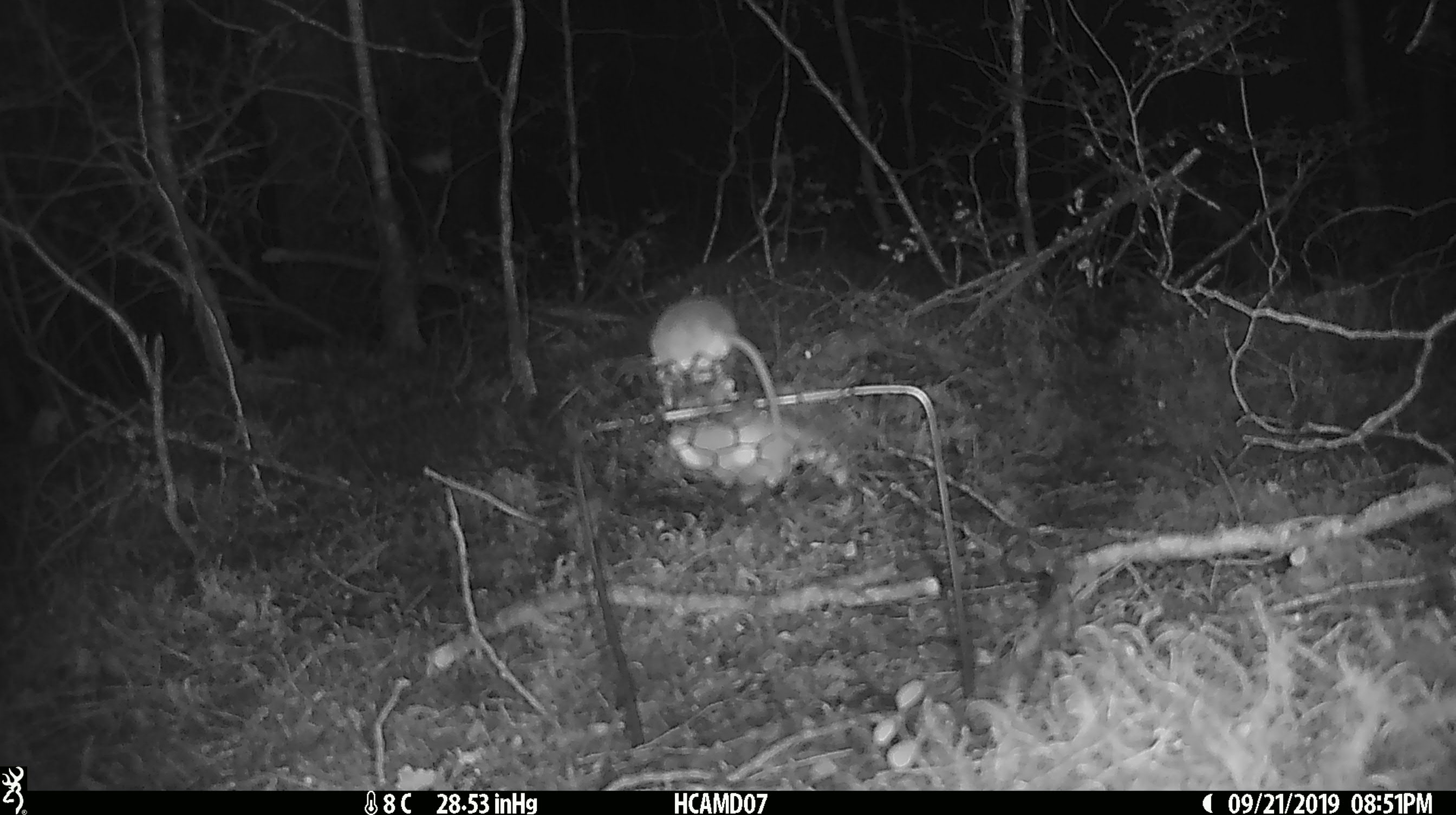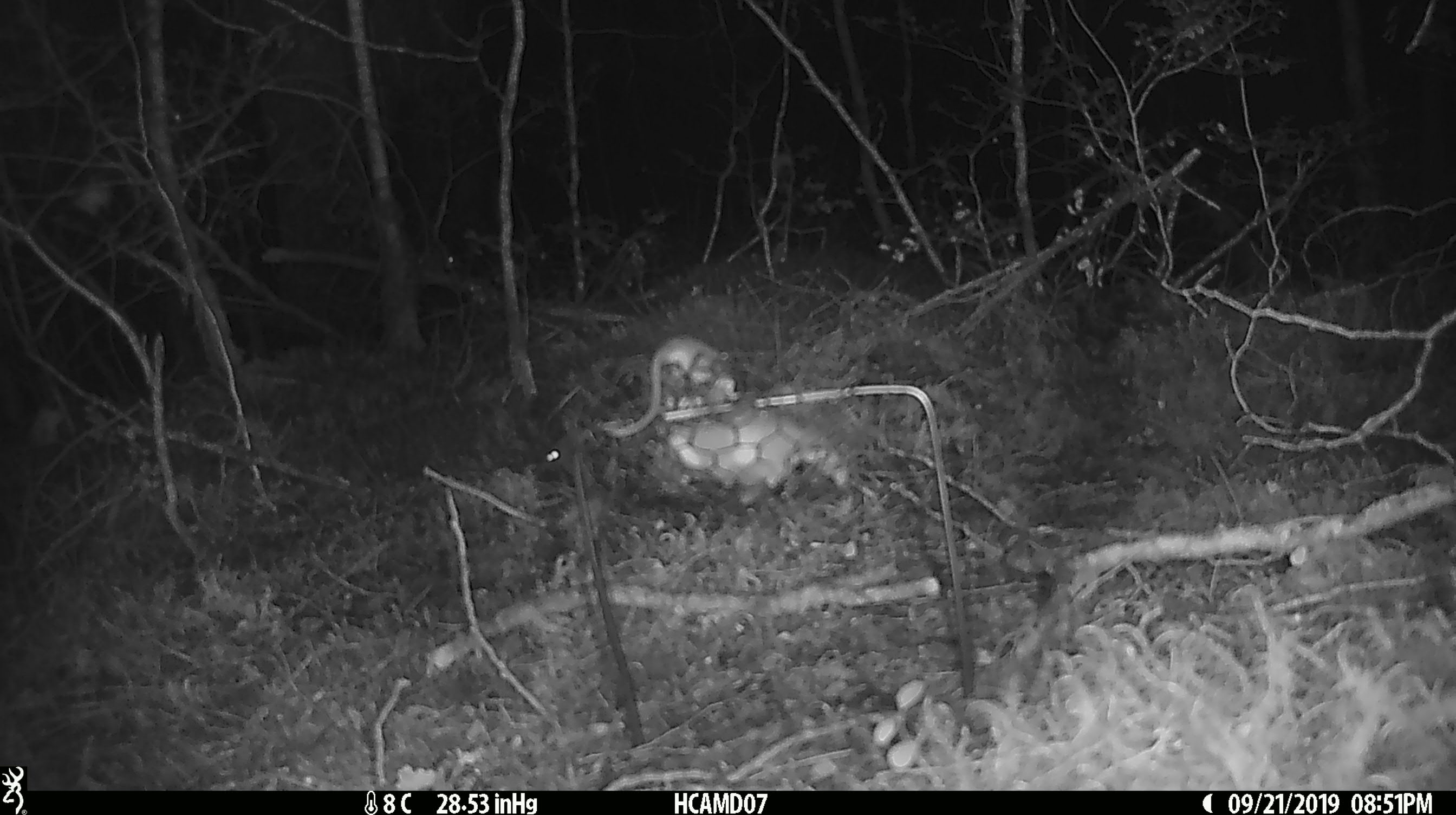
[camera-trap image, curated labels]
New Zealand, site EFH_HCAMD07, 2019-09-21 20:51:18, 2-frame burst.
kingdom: Animalia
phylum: Chordata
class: Mammalia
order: Rodentia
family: Muridae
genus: Mus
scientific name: Mus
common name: mouse